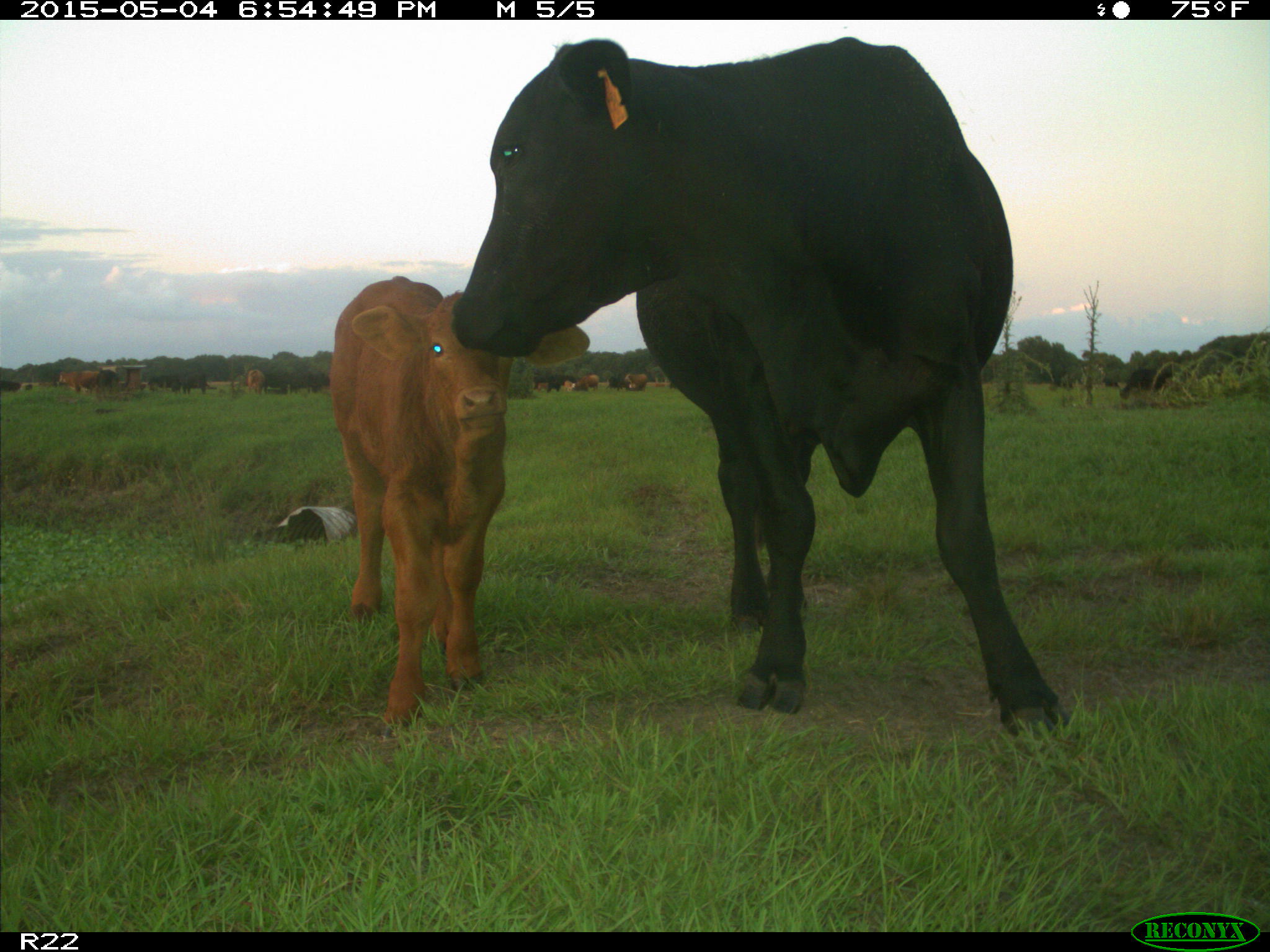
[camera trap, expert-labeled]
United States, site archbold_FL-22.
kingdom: Animalia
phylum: Chordata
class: Mammalia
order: Artiodactyla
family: Bovidae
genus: Bos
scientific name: Bos taurus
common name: domestic cow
Bos taurus (domestic cow).